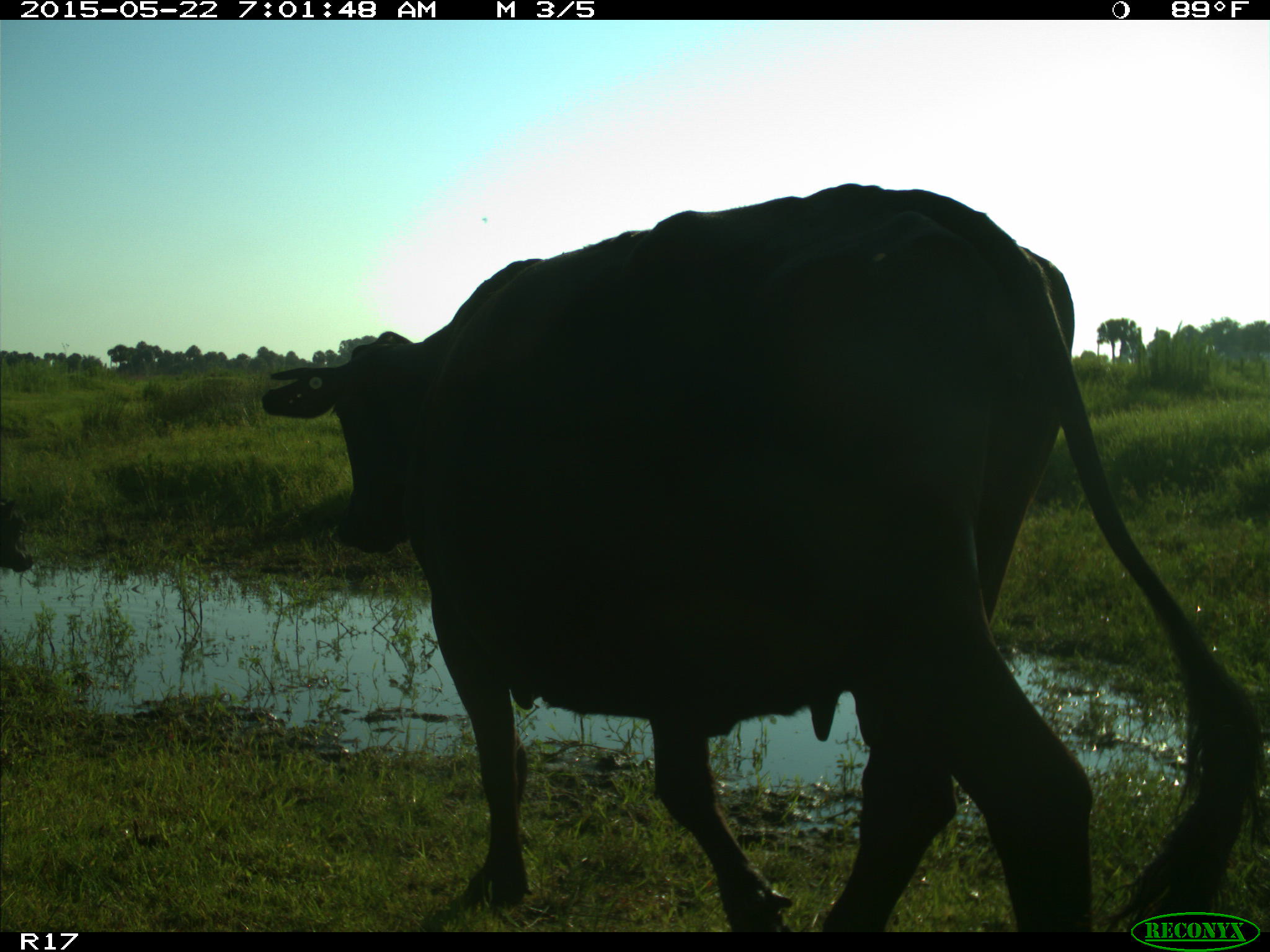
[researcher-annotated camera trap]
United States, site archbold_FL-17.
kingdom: Animalia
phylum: Chordata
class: Mammalia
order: Artiodactyla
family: Bovidae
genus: Bos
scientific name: Bos taurus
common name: domestic cow